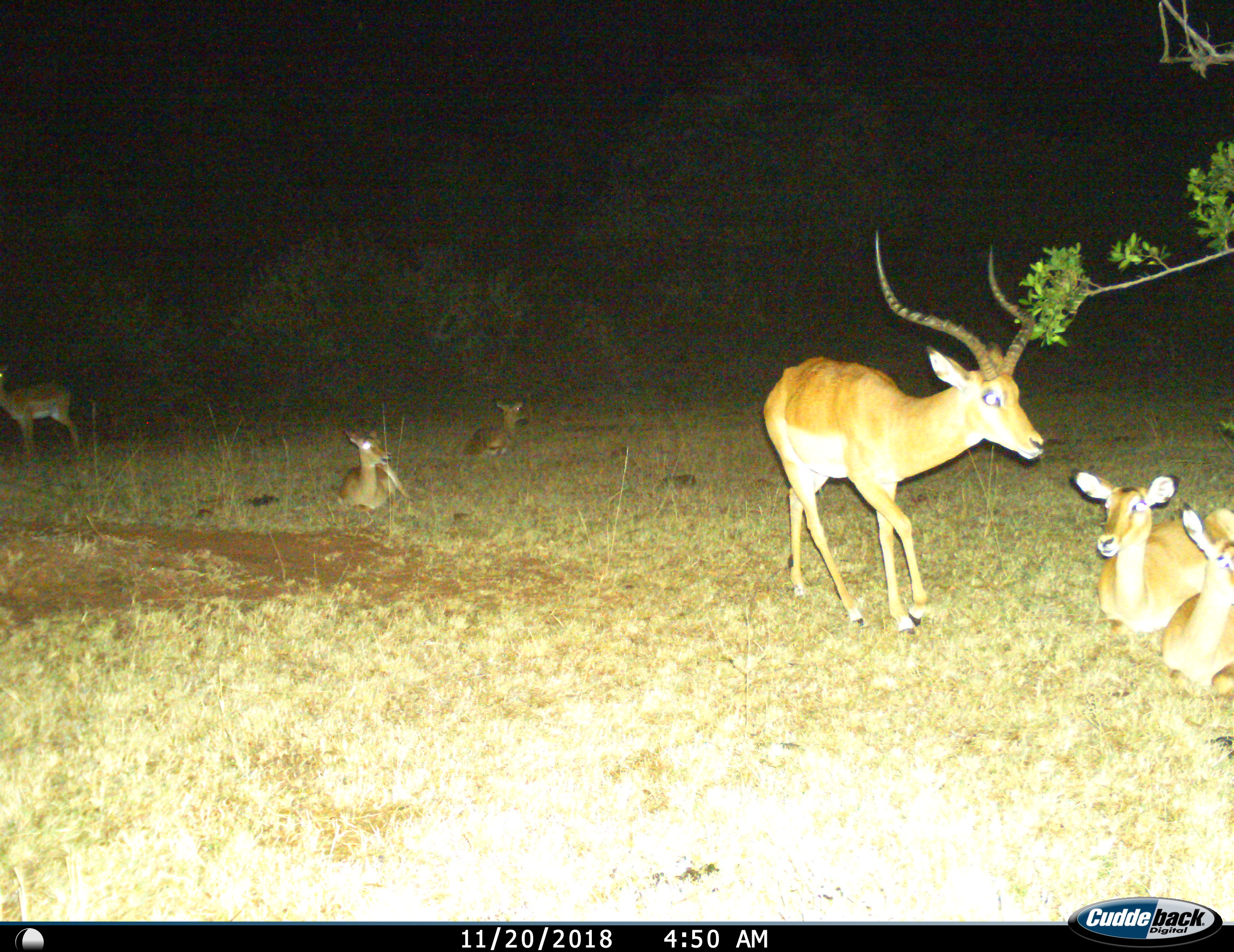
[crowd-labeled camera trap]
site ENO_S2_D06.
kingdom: Animalia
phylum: Chordata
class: Mammalia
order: Artiodactyla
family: Bovidae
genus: Aepyceros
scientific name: Aepyceros melampus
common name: impala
Impala (Aepyceros melampus), count 6. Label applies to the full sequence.